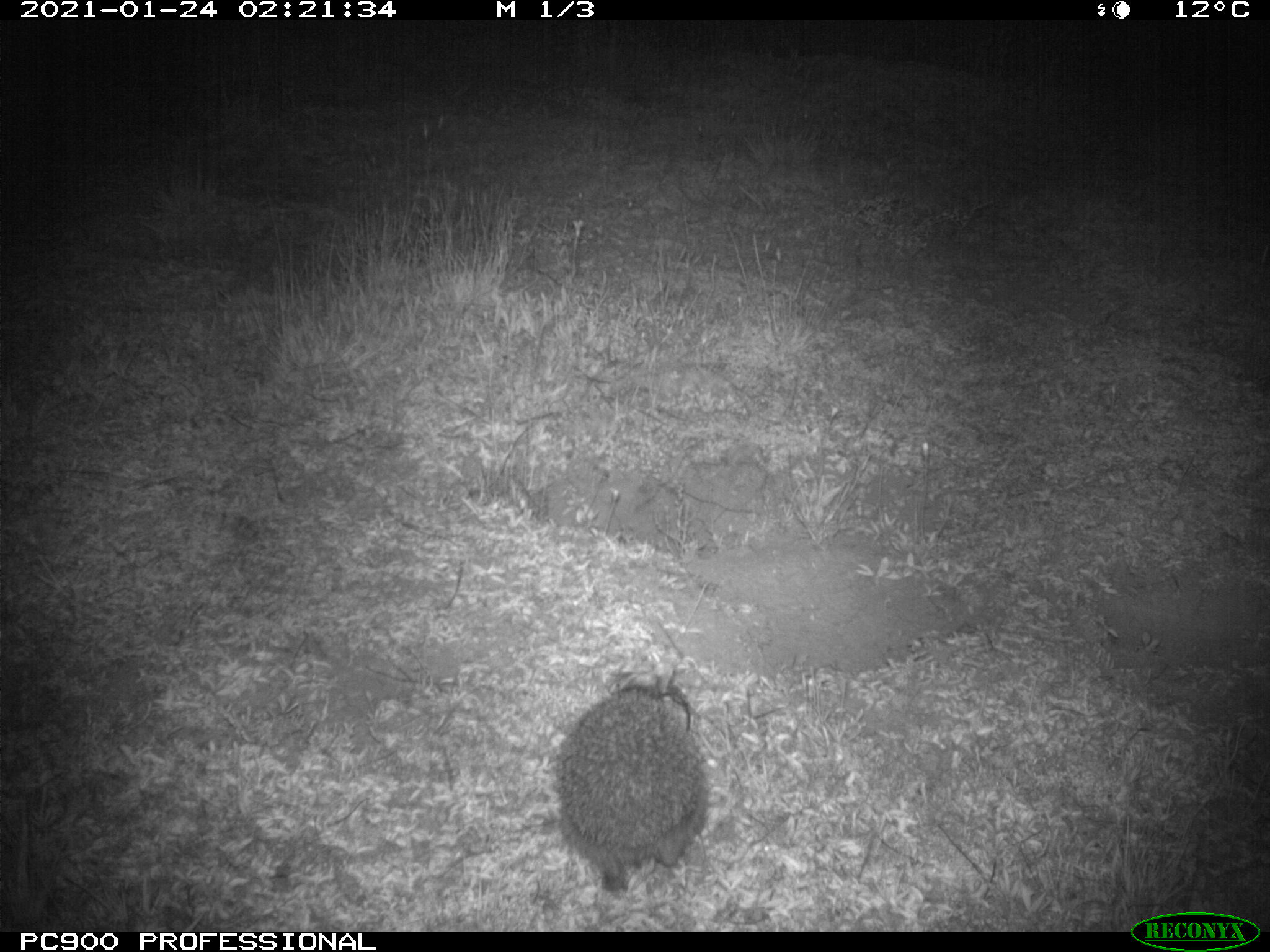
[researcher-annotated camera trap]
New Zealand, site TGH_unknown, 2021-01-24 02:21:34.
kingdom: Animalia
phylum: Chordata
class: Mammalia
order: Eulipotyphla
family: Erinaceidae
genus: Erinaceus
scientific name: Erinaceus europaeus europaeus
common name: european hedgehog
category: hedgehog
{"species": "hedgehog (european hedgehog) (Erinaceus europaeus europaeus)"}